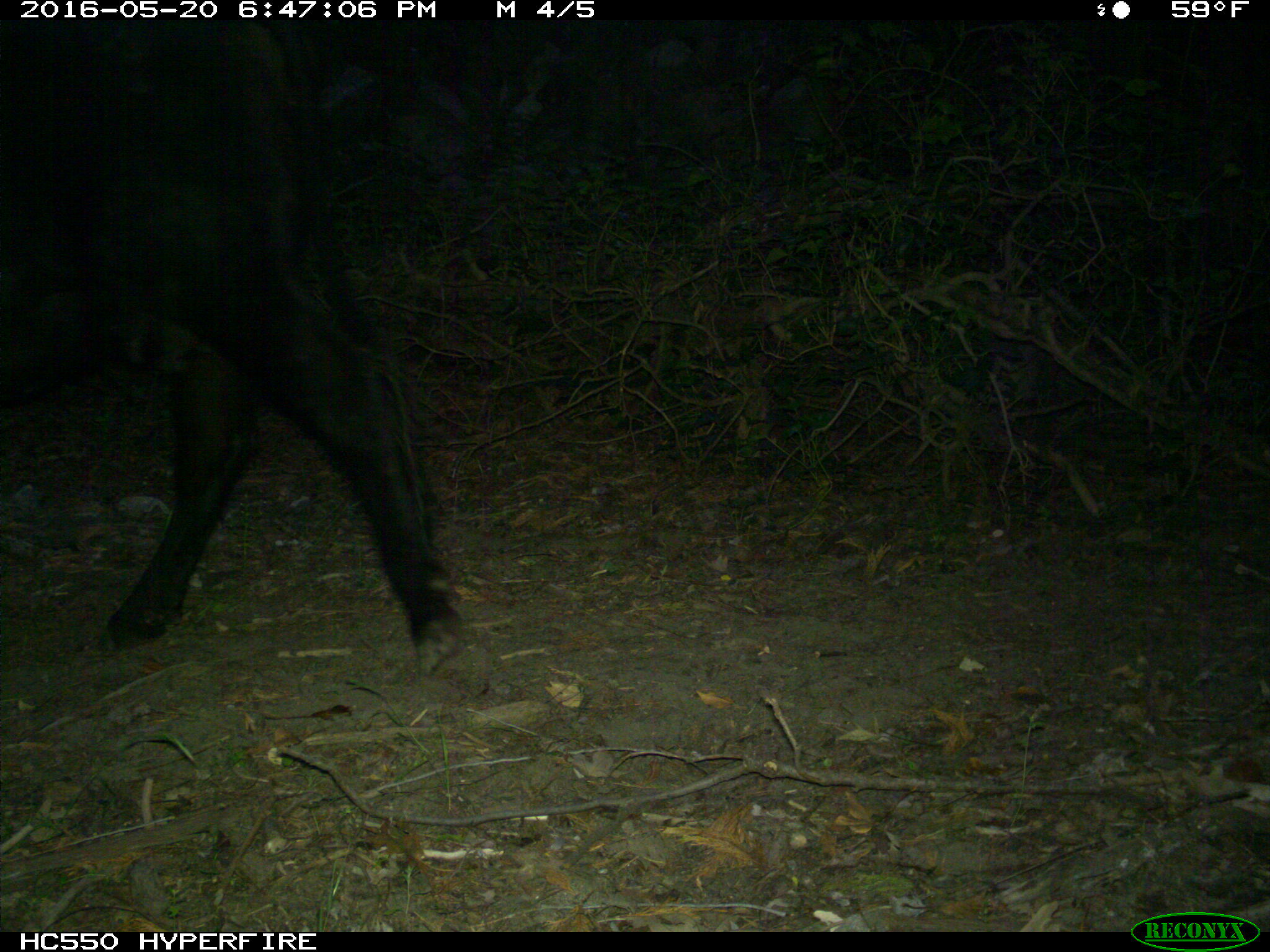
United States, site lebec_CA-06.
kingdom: Animalia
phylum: Chordata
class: Mammalia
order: Artiodactyla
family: Bovidae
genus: Bos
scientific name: Bos taurus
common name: domestic cow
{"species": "Bos taurus (domestic cow)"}